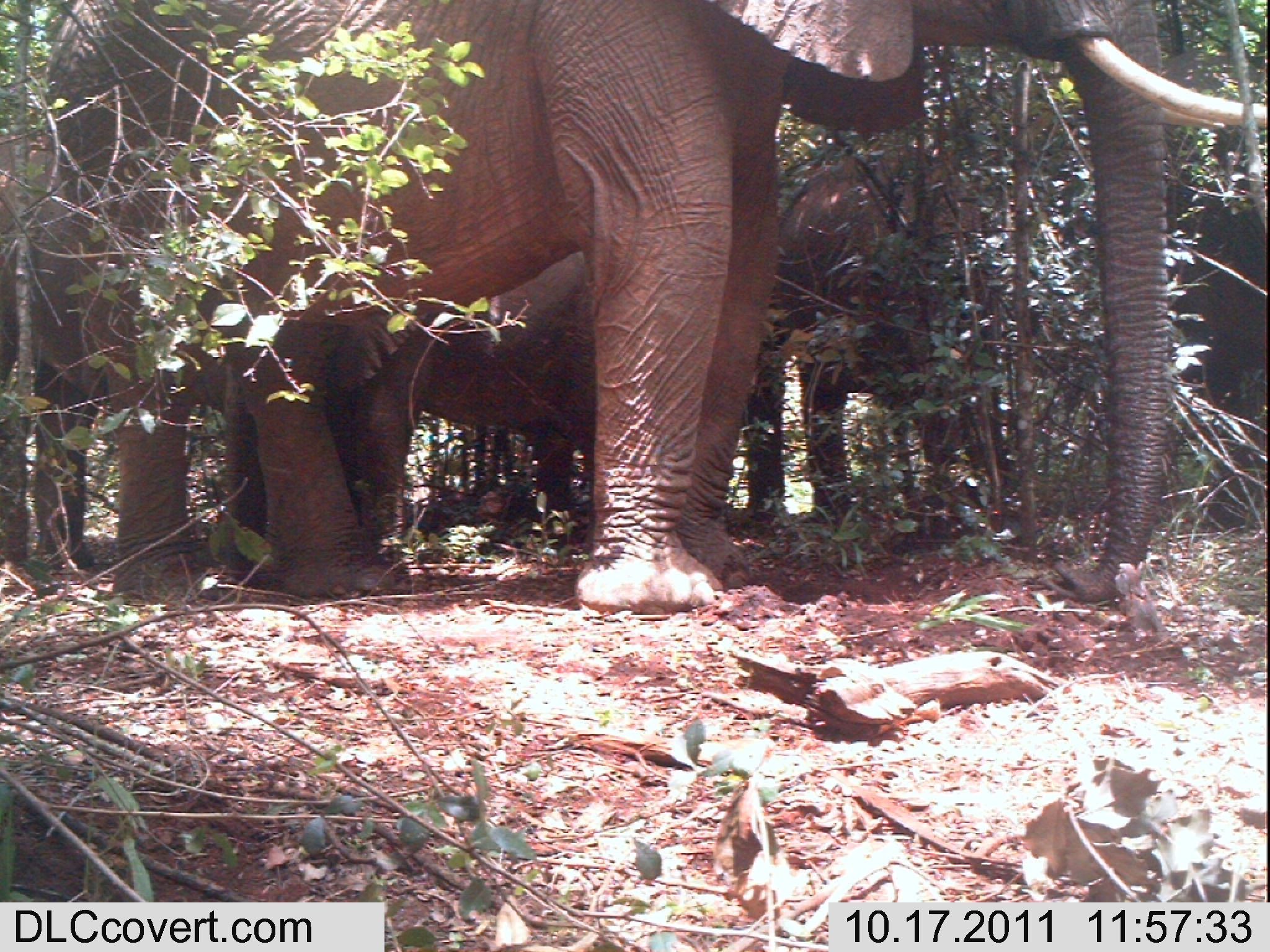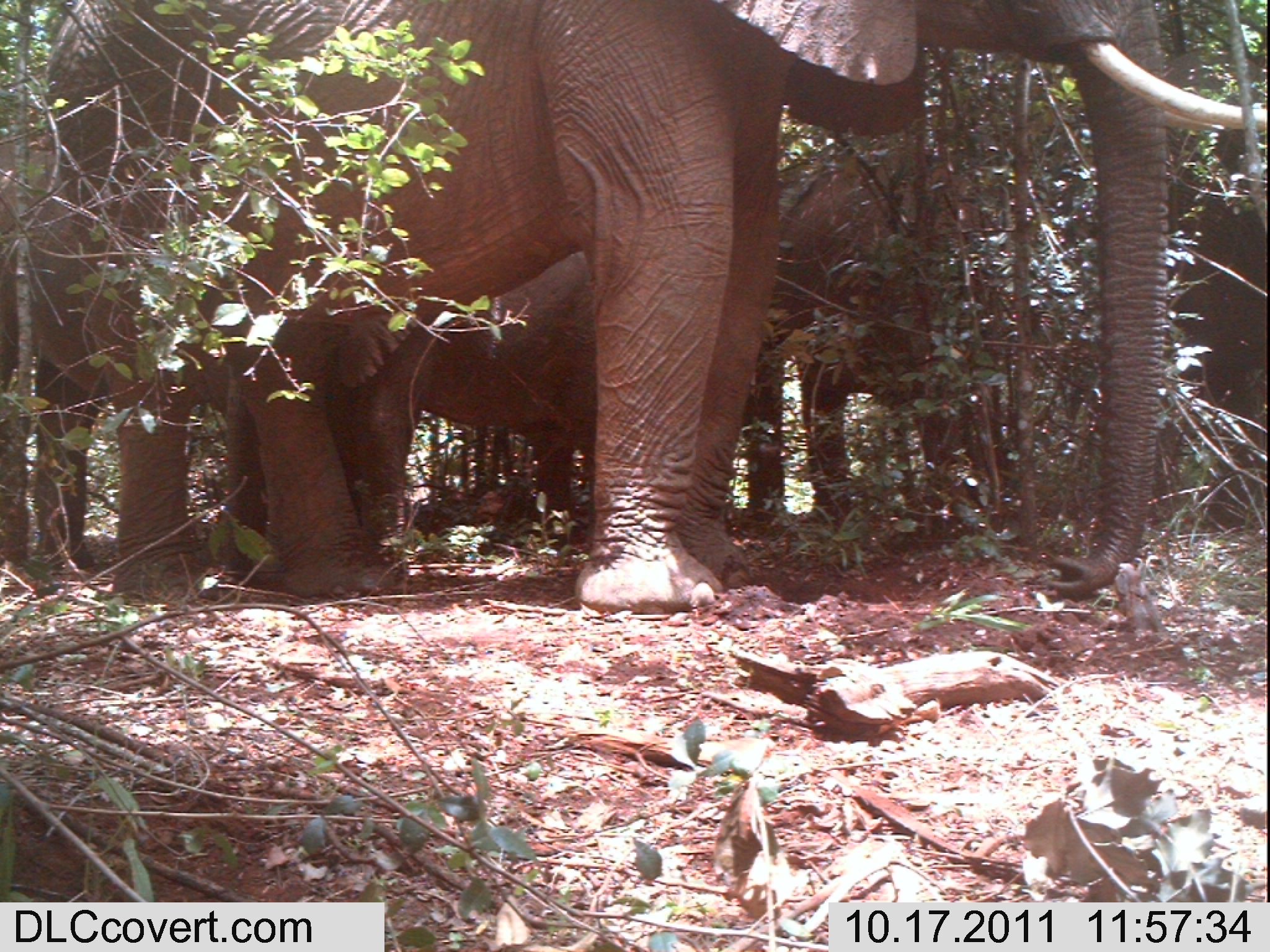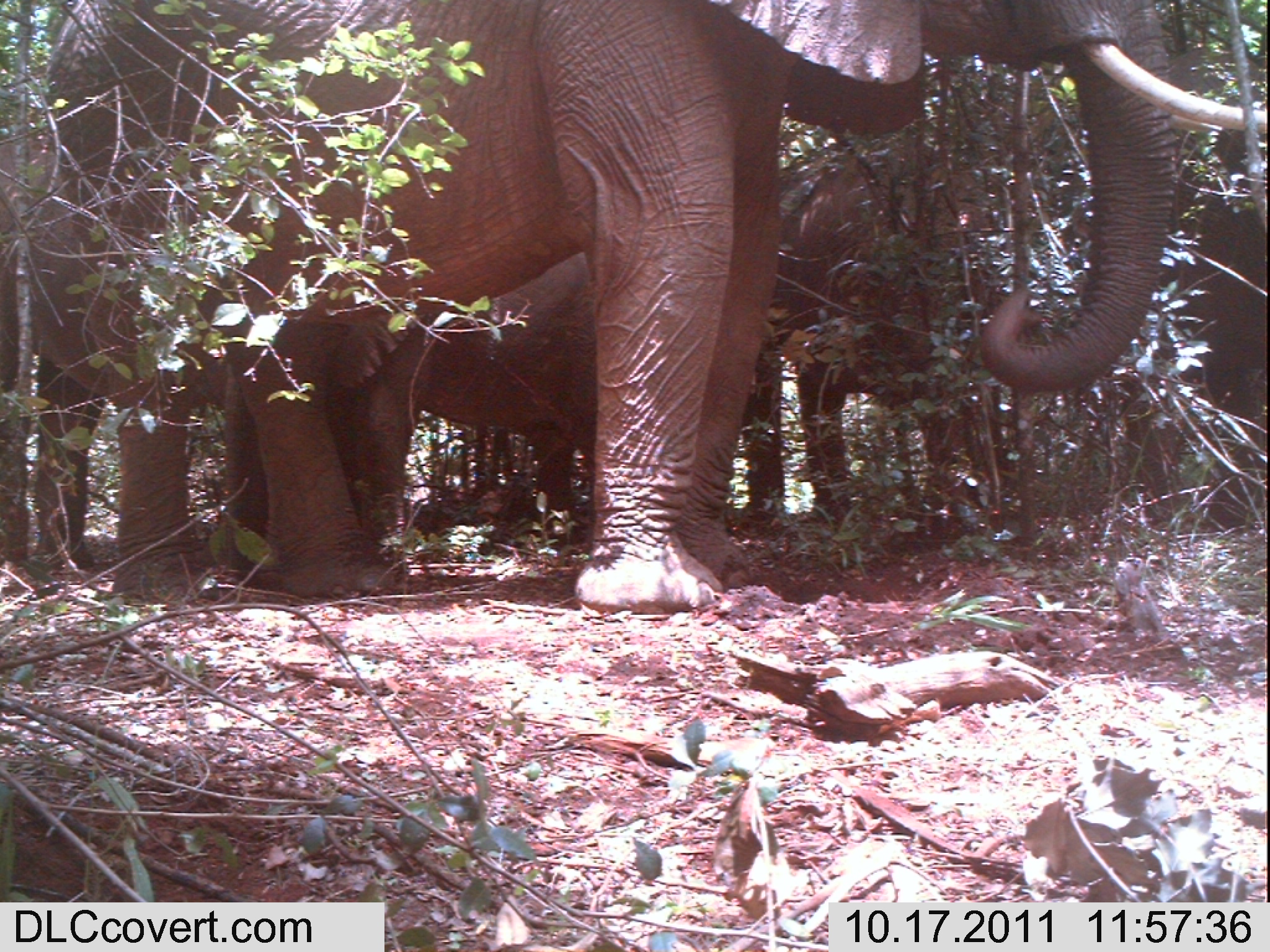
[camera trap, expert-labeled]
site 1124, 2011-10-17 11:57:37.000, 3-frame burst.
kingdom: Animalia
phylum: Chordata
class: Mammalia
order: Proboscidea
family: Elephantidae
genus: Loxodonta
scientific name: Loxodonta africana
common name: african bush elephant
Loxodonta africana (african bush elephant), count 4.